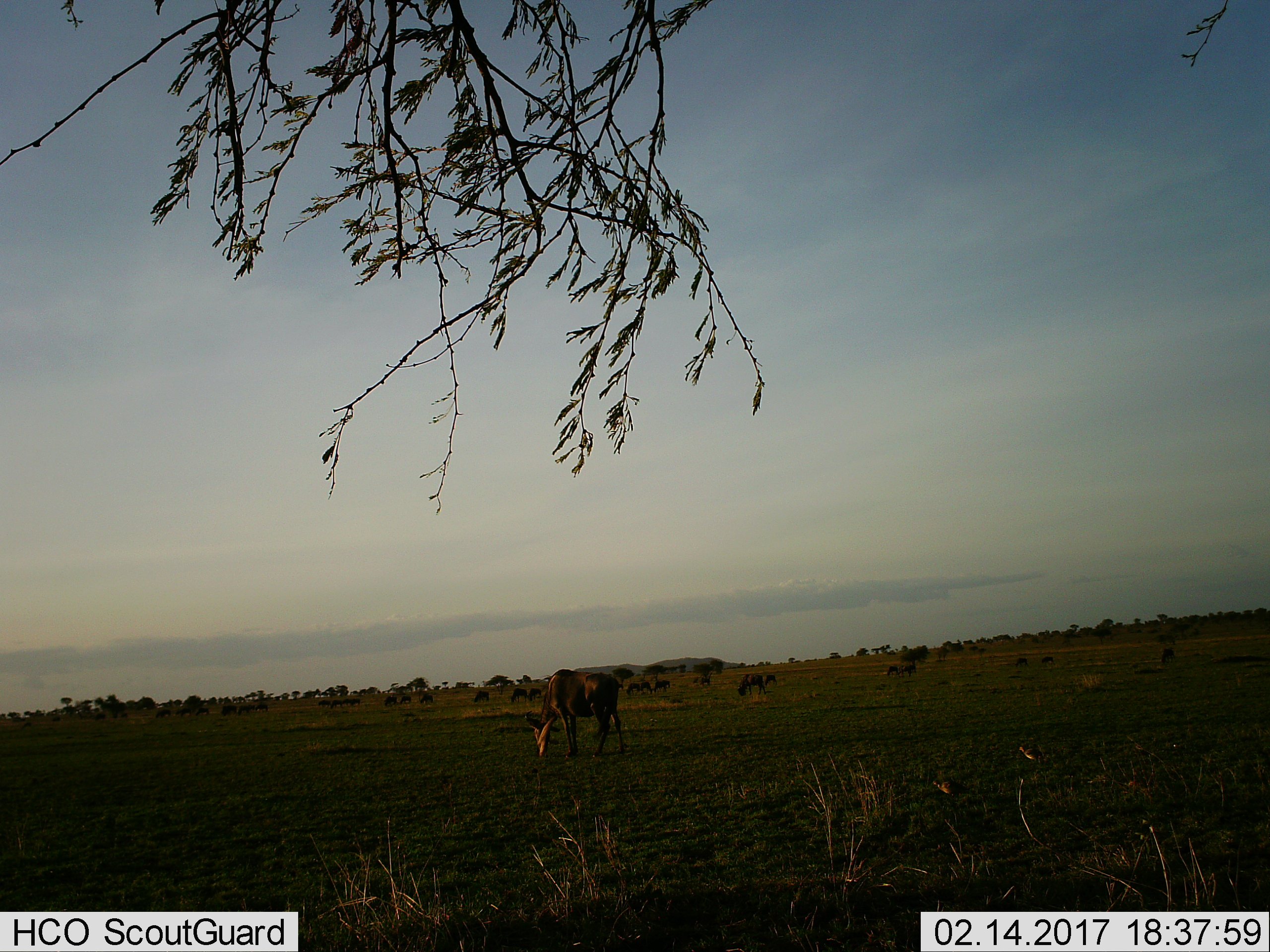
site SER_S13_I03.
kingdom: Animalia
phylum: Chordata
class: Mammalia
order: Artiodactyla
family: Bovidae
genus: Connochaetes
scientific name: Connochaetes taurinus taurinus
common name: blue wildebeest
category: wildebeestblue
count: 11-50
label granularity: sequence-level